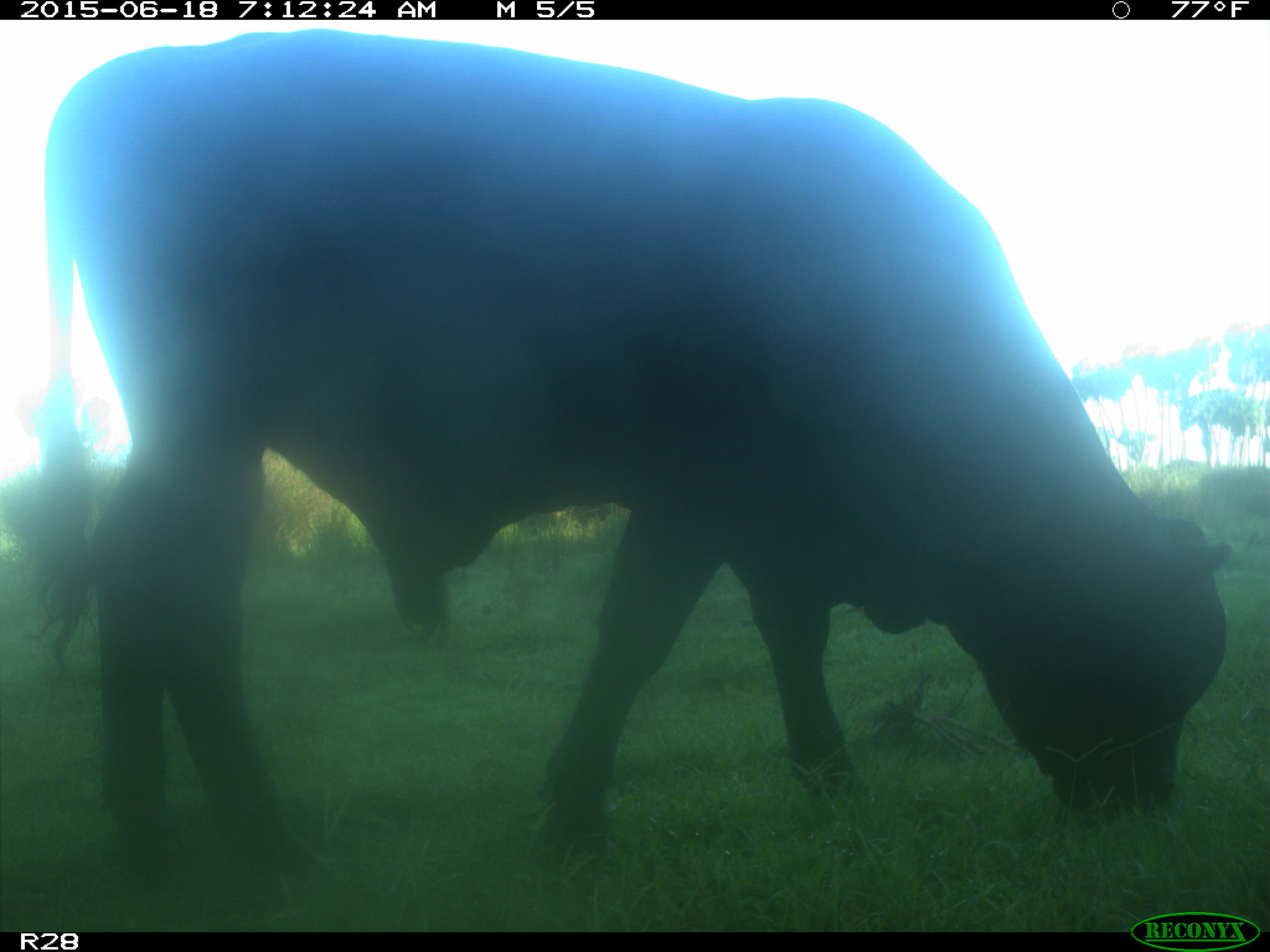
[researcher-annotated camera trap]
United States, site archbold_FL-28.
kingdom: Animalia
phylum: Chordata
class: Mammalia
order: Artiodactyla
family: Bovidae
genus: Bos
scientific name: Bos taurus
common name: domestic cow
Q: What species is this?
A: Bos taurus (domestic cow).